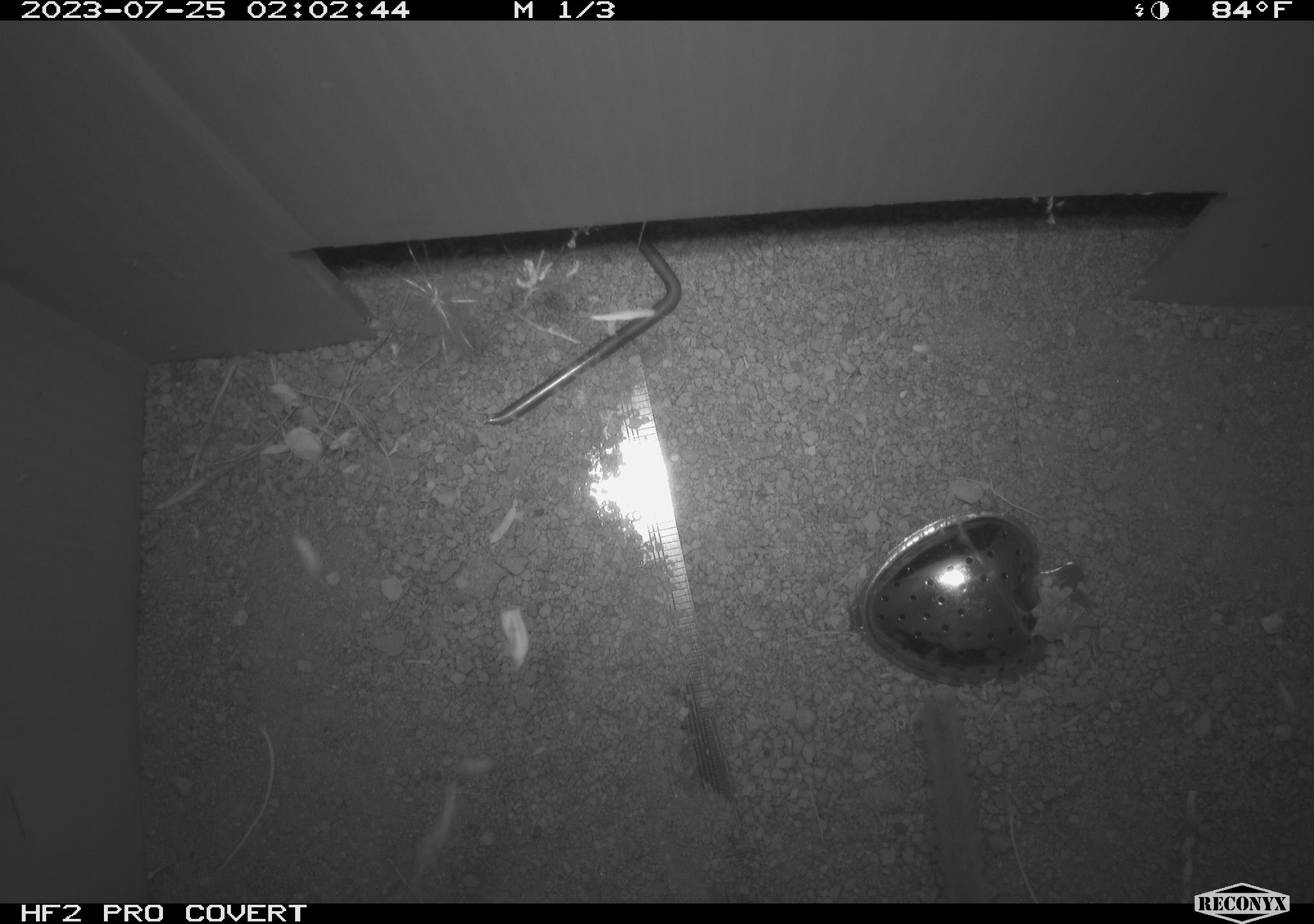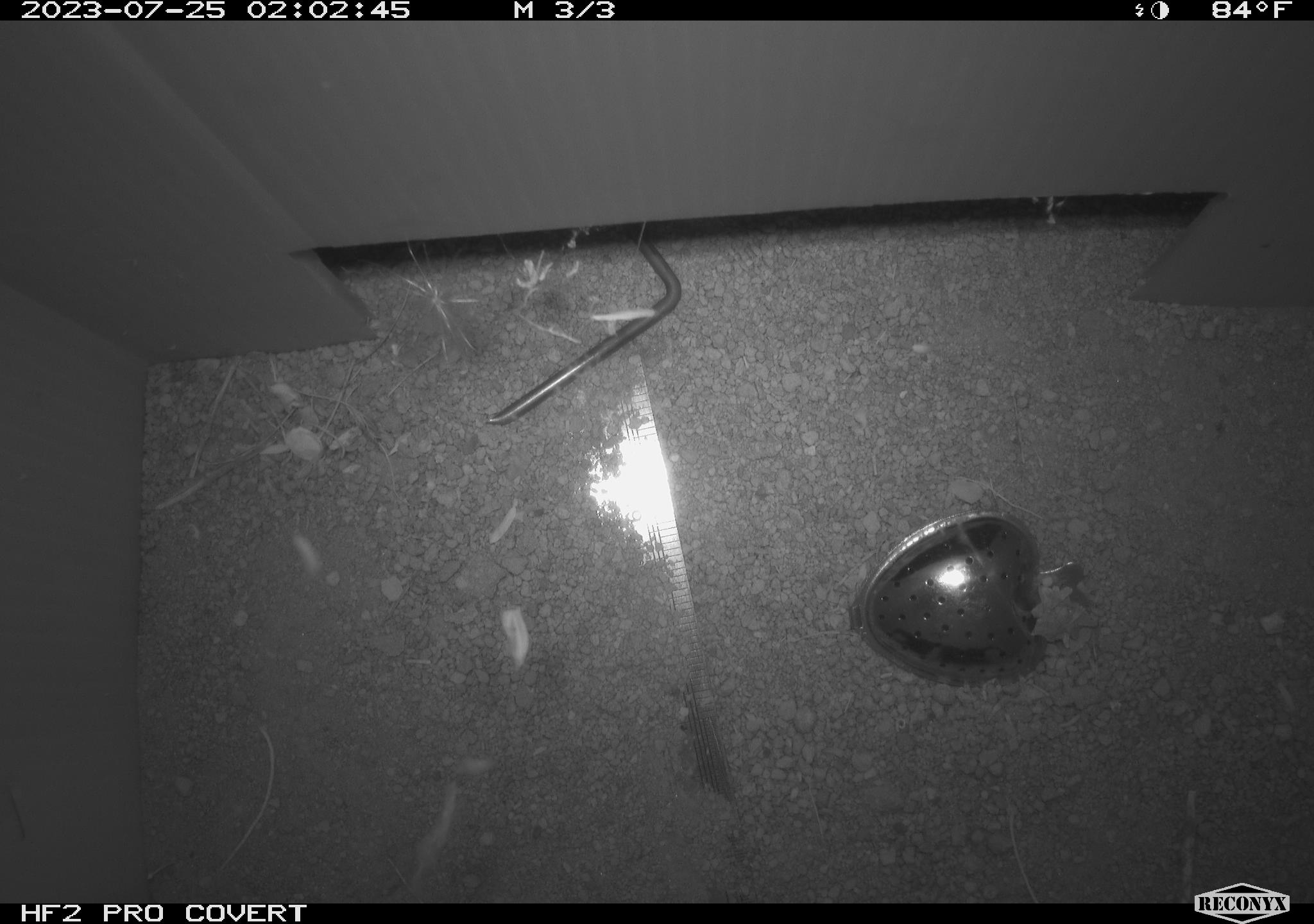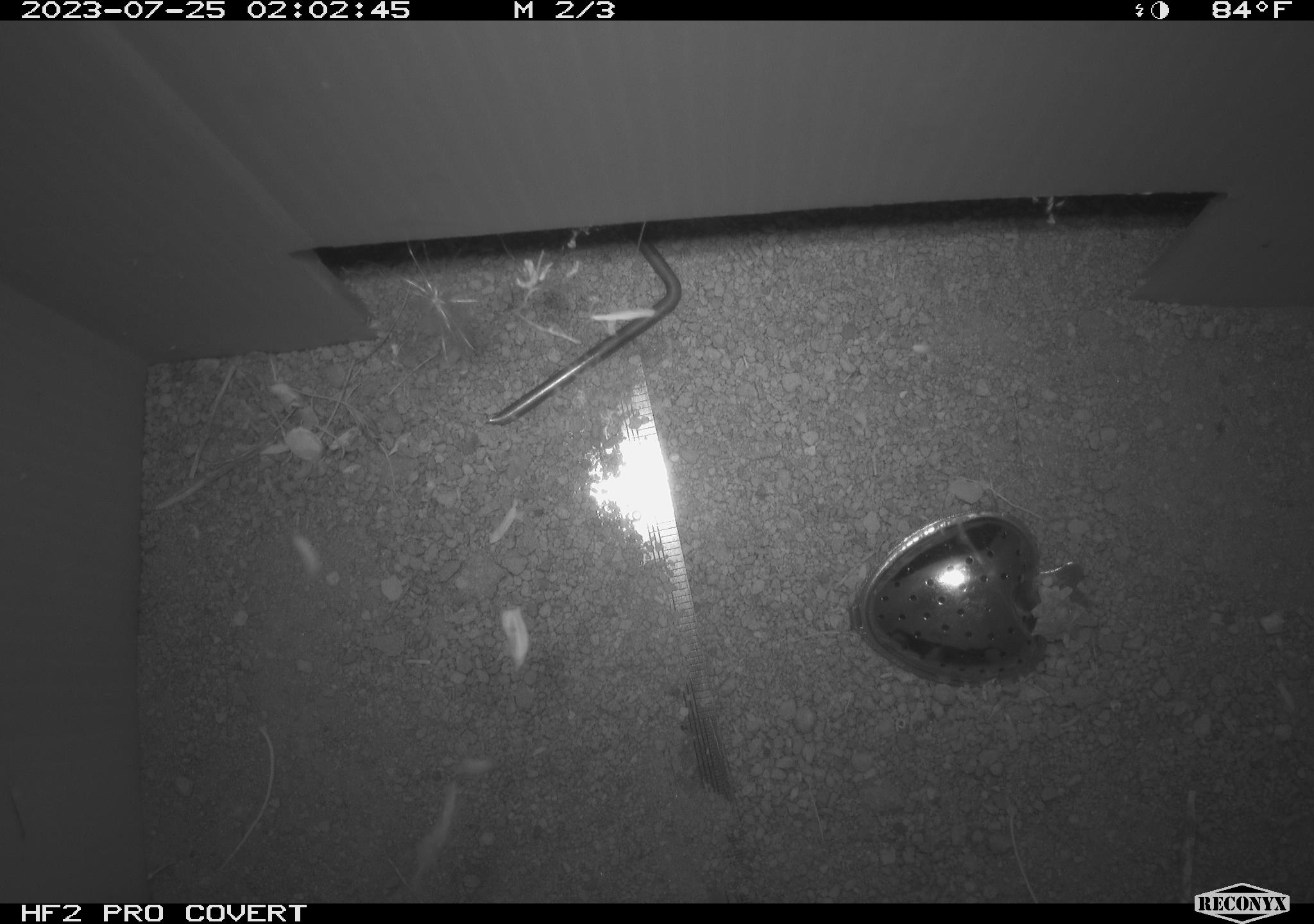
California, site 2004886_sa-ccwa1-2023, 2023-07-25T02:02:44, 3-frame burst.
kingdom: Animalia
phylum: Chordata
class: Mammalia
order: Rodentia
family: Cricetidae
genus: Neotoma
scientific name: Neotoma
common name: pack rat or woodrat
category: neotoma species